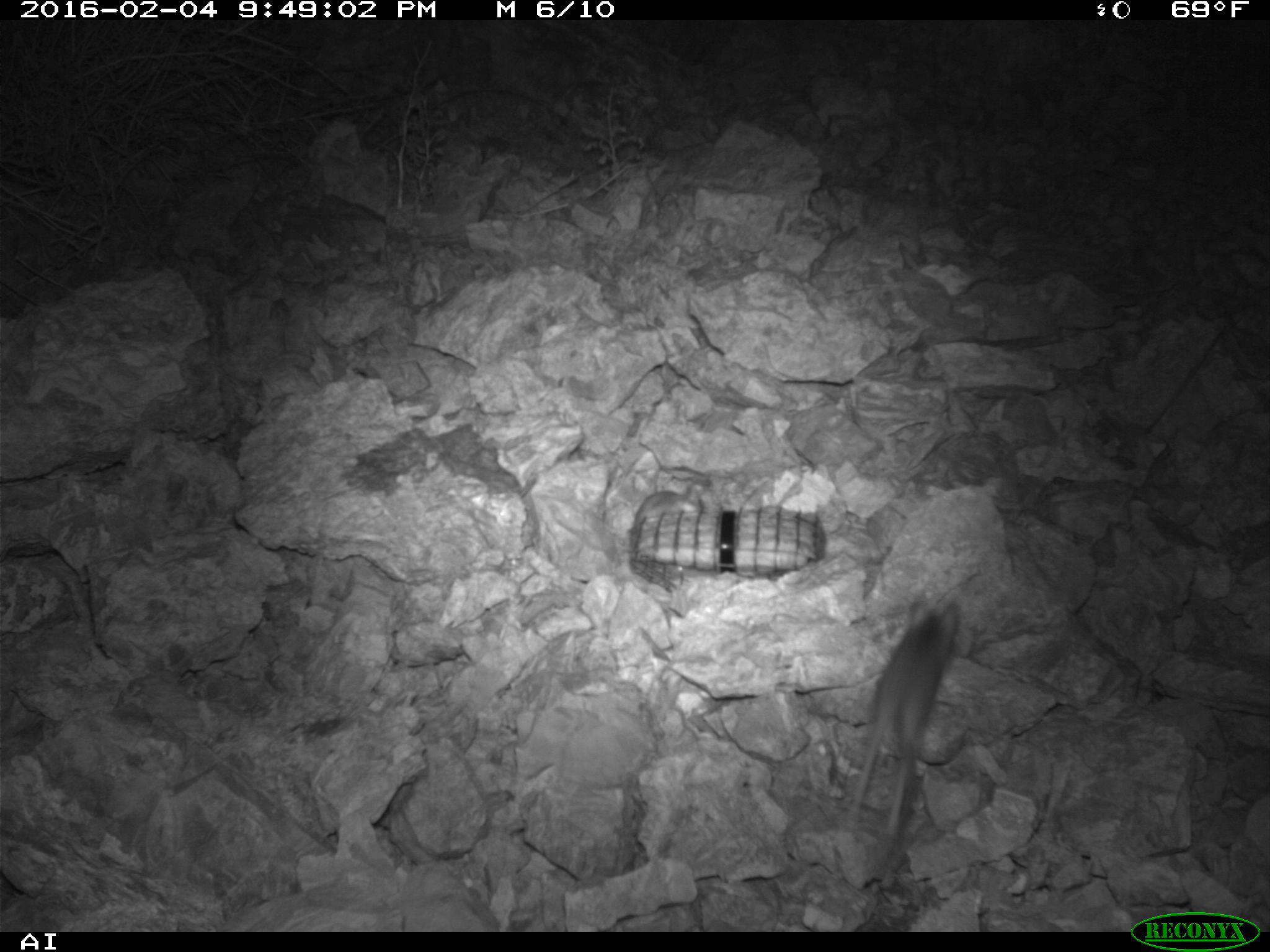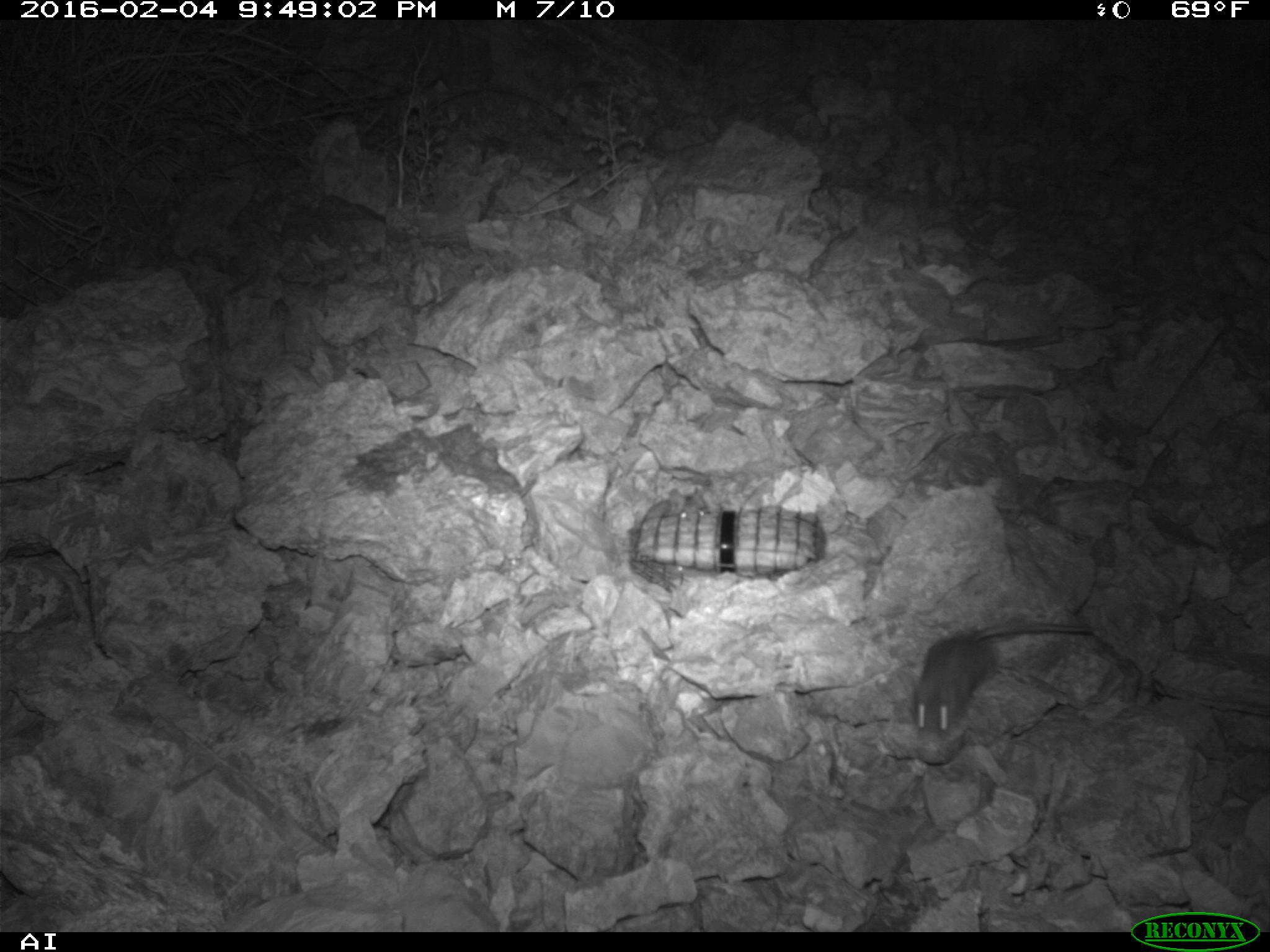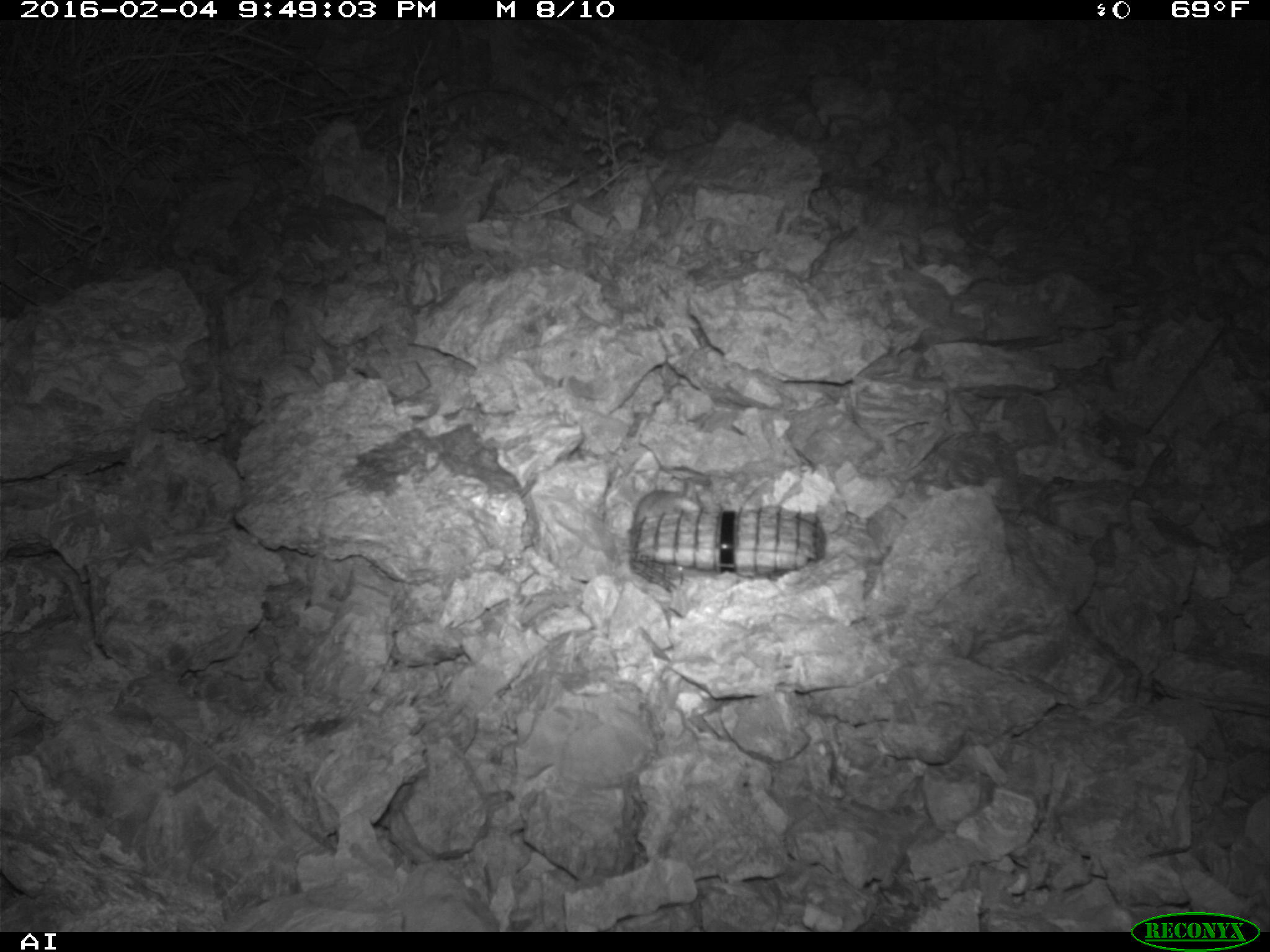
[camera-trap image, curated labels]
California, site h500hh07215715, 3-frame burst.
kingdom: Animalia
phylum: Chordata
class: Mammalia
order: Rodentia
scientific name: Rodentia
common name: rodent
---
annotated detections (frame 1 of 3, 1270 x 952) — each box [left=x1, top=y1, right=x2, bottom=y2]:
rodent: [left=848, top=595, right=959, bottom=834]; [left=632, top=483, right=704, bottom=532]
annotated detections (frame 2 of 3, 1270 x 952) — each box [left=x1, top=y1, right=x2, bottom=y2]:
rodent: [left=912, top=625, right=1093, bottom=736]; [left=642, top=485, right=711, bottom=521]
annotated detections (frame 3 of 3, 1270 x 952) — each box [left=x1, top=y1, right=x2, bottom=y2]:
rodent: [left=631, top=477, right=703, bottom=536]